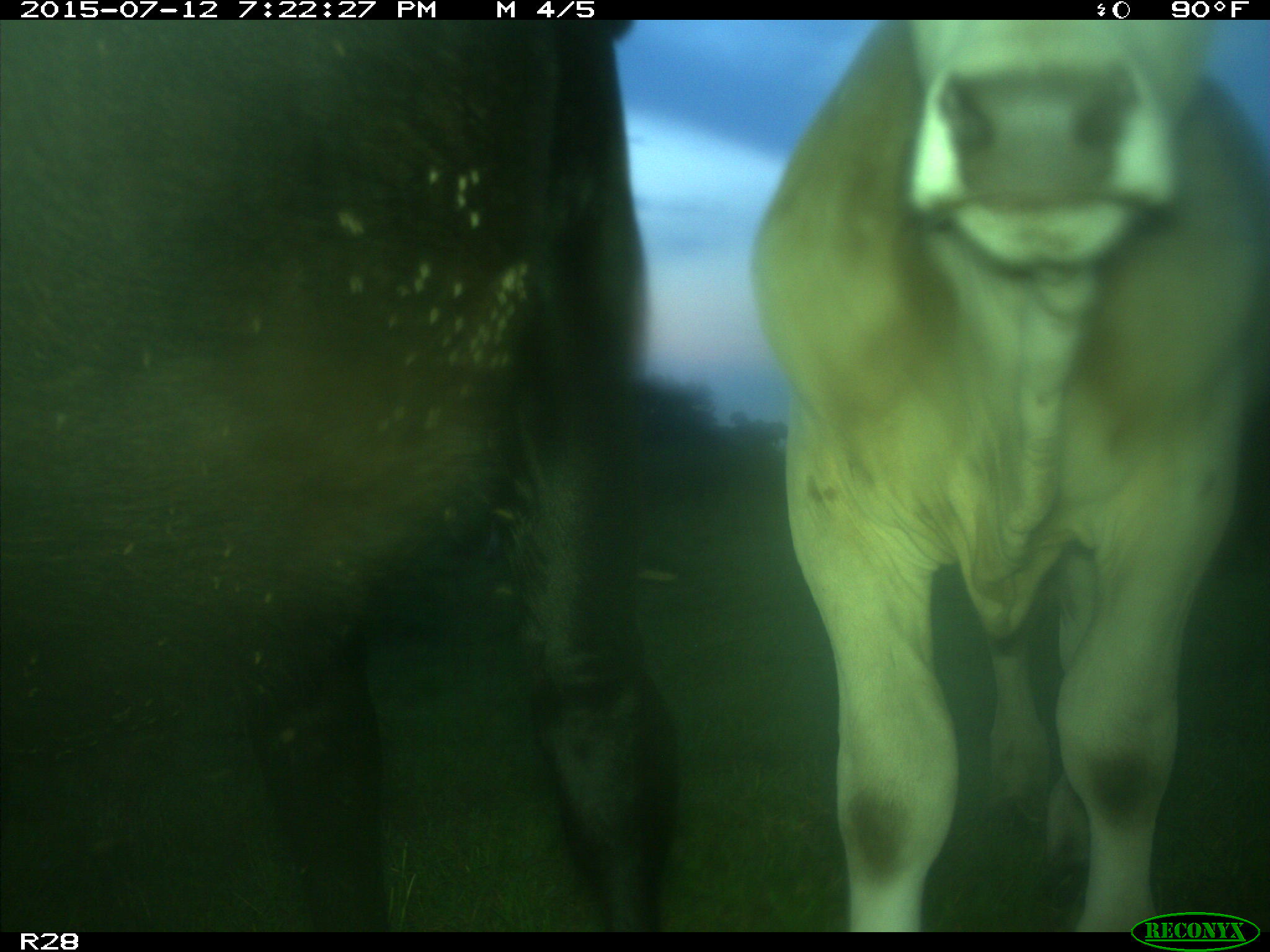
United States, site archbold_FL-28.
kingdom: Animalia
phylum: Chordata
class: Mammalia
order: Artiodactyla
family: Bovidae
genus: Bos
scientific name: Bos taurus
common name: domestic cow